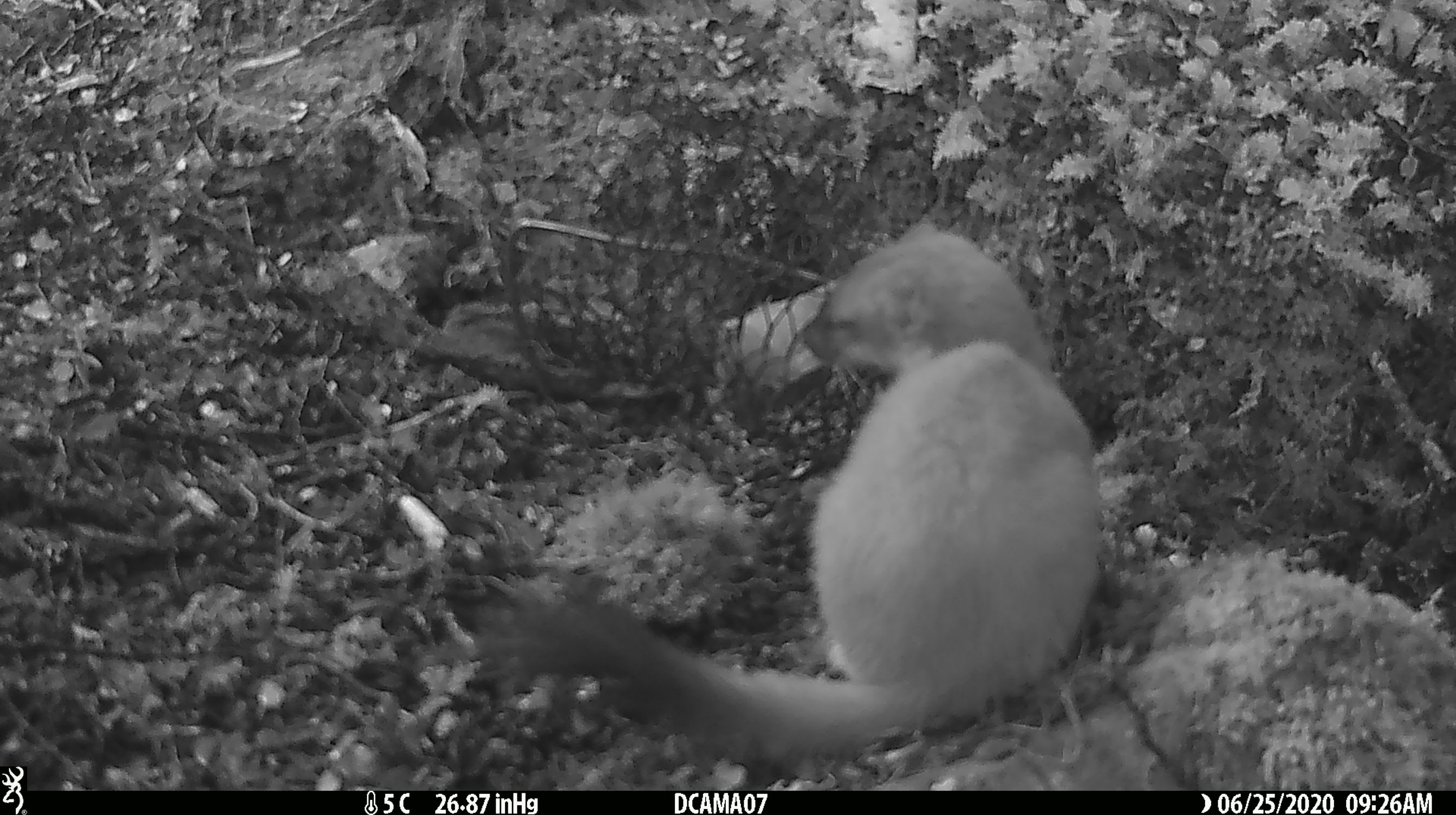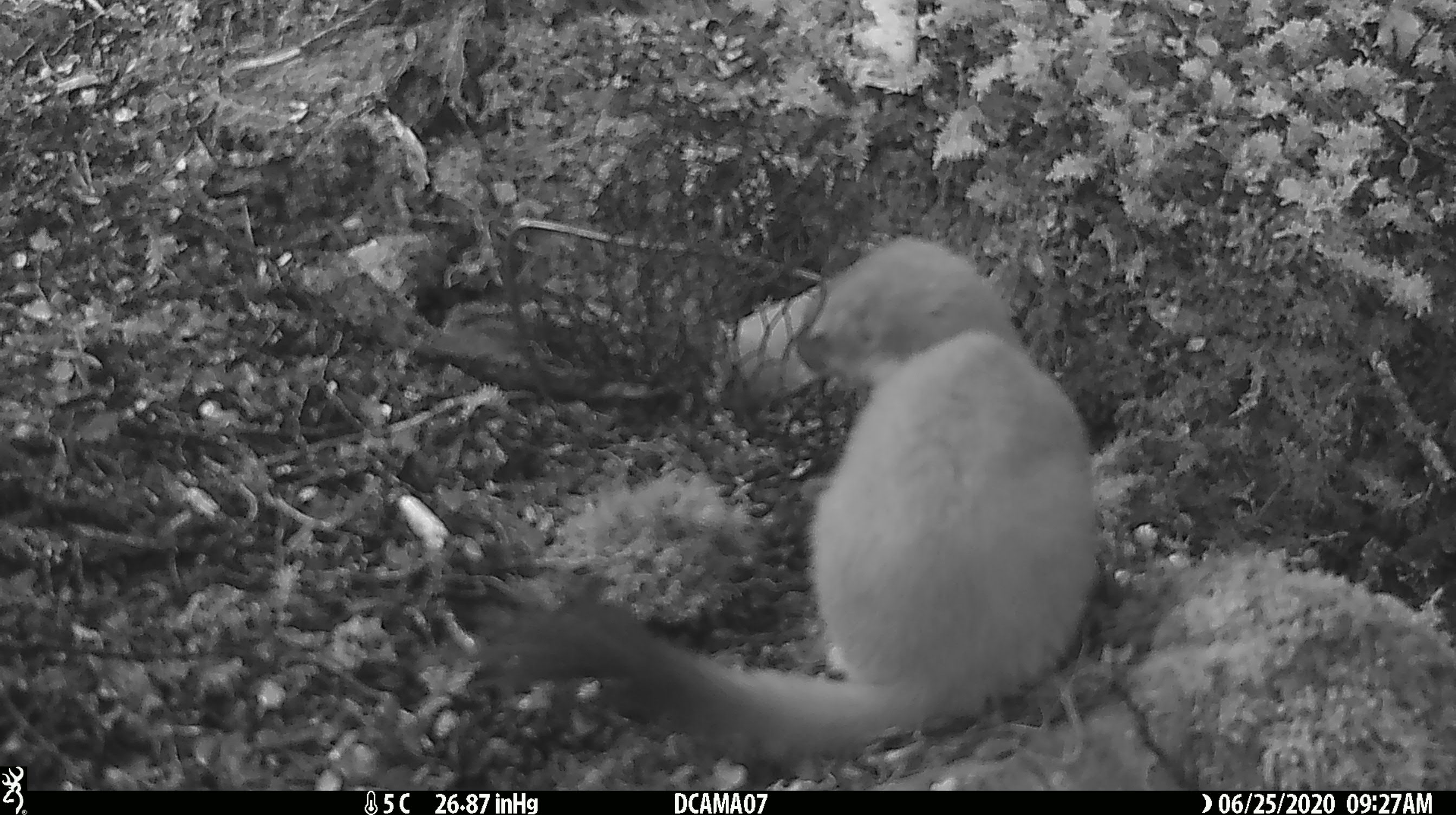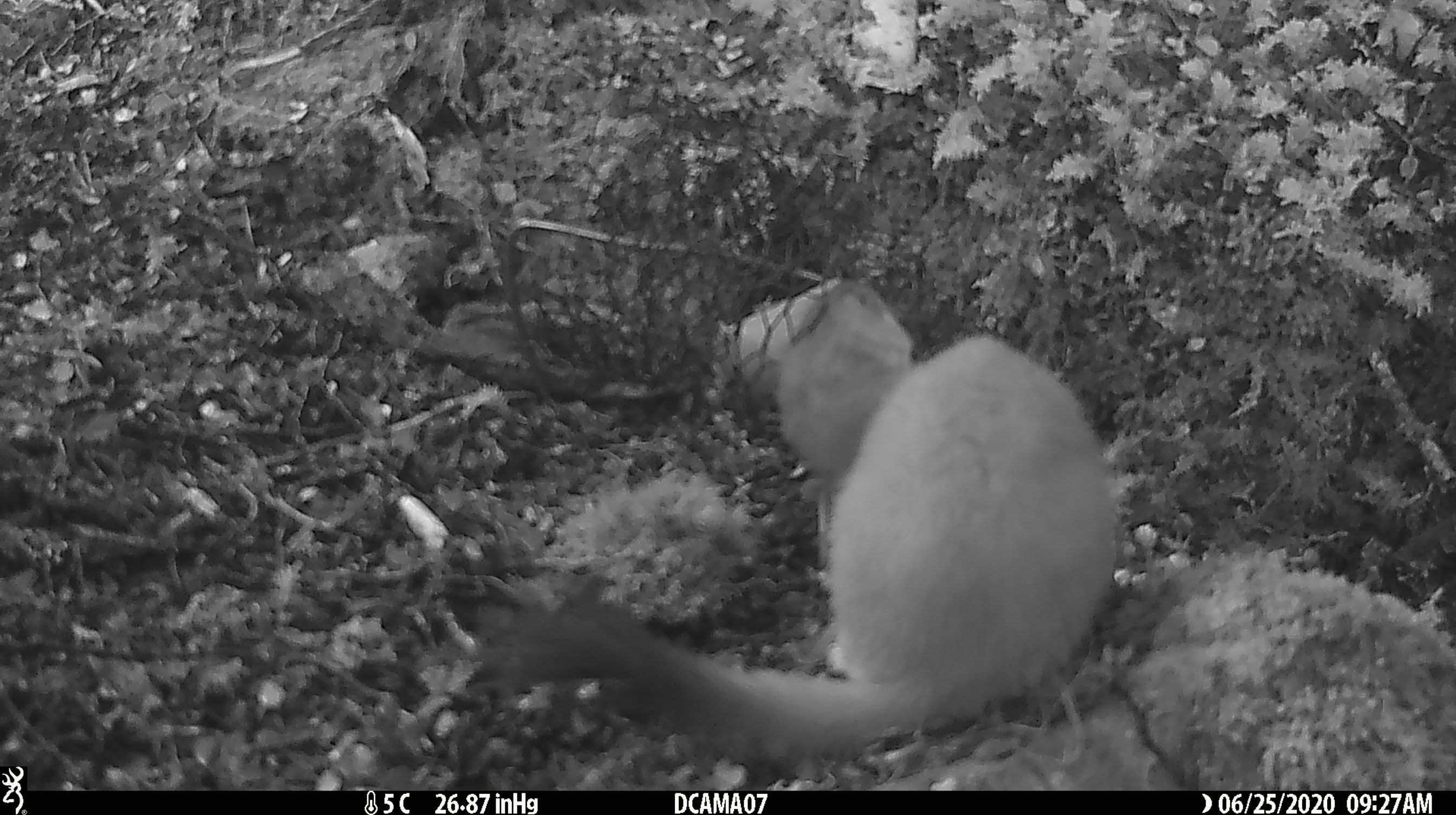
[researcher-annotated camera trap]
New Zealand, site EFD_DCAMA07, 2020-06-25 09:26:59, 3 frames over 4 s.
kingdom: Animalia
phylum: Chordata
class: Mammalia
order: Carnivora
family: Mustelidae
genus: Mustela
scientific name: Mustela erminea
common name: stoat